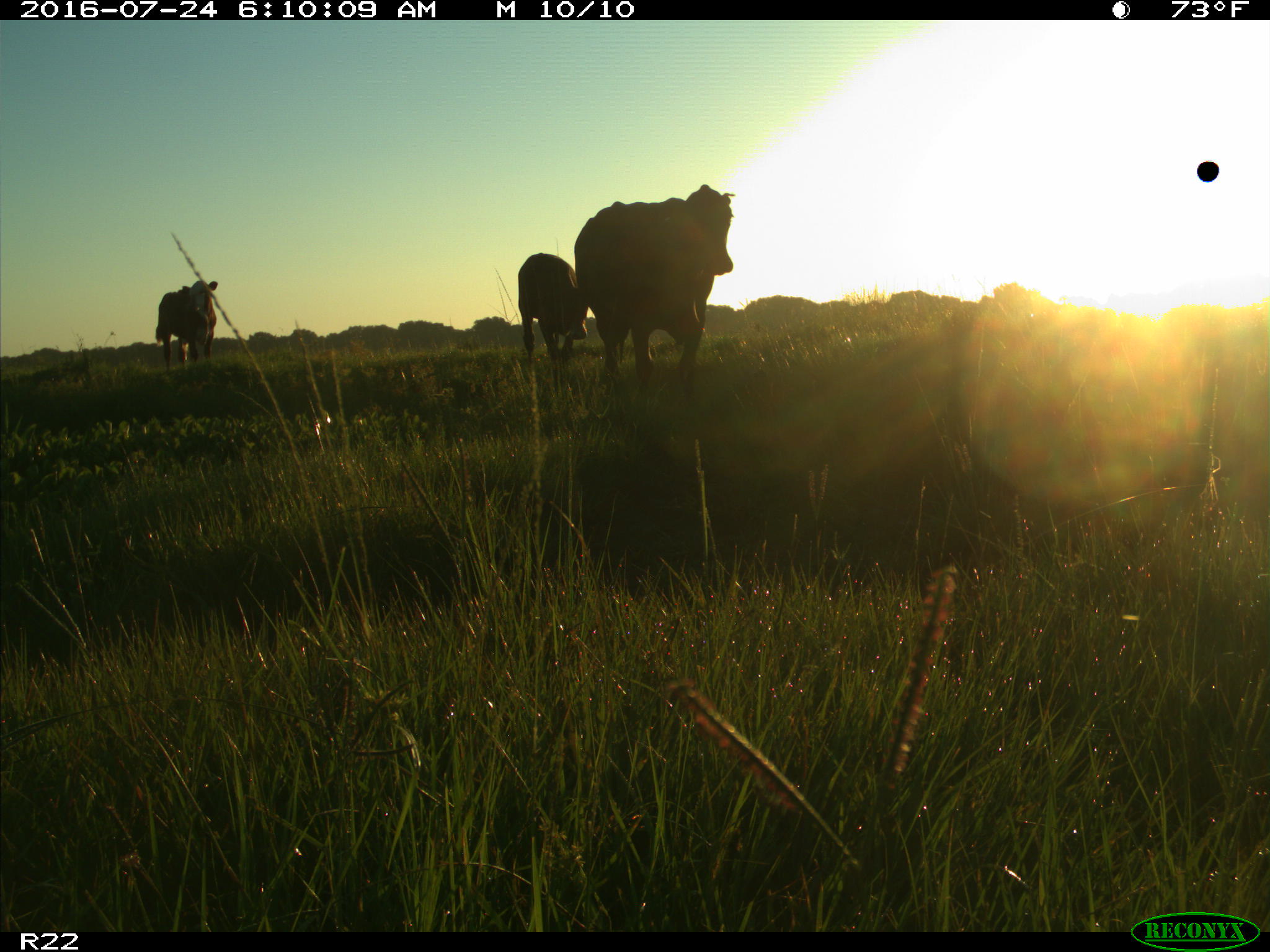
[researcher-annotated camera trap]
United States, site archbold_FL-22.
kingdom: Animalia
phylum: Chordata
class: Mammalia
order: Artiodactyla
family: Bovidae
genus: Bos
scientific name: Bos taurus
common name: domestic cow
Bos taurus (domestic cow).